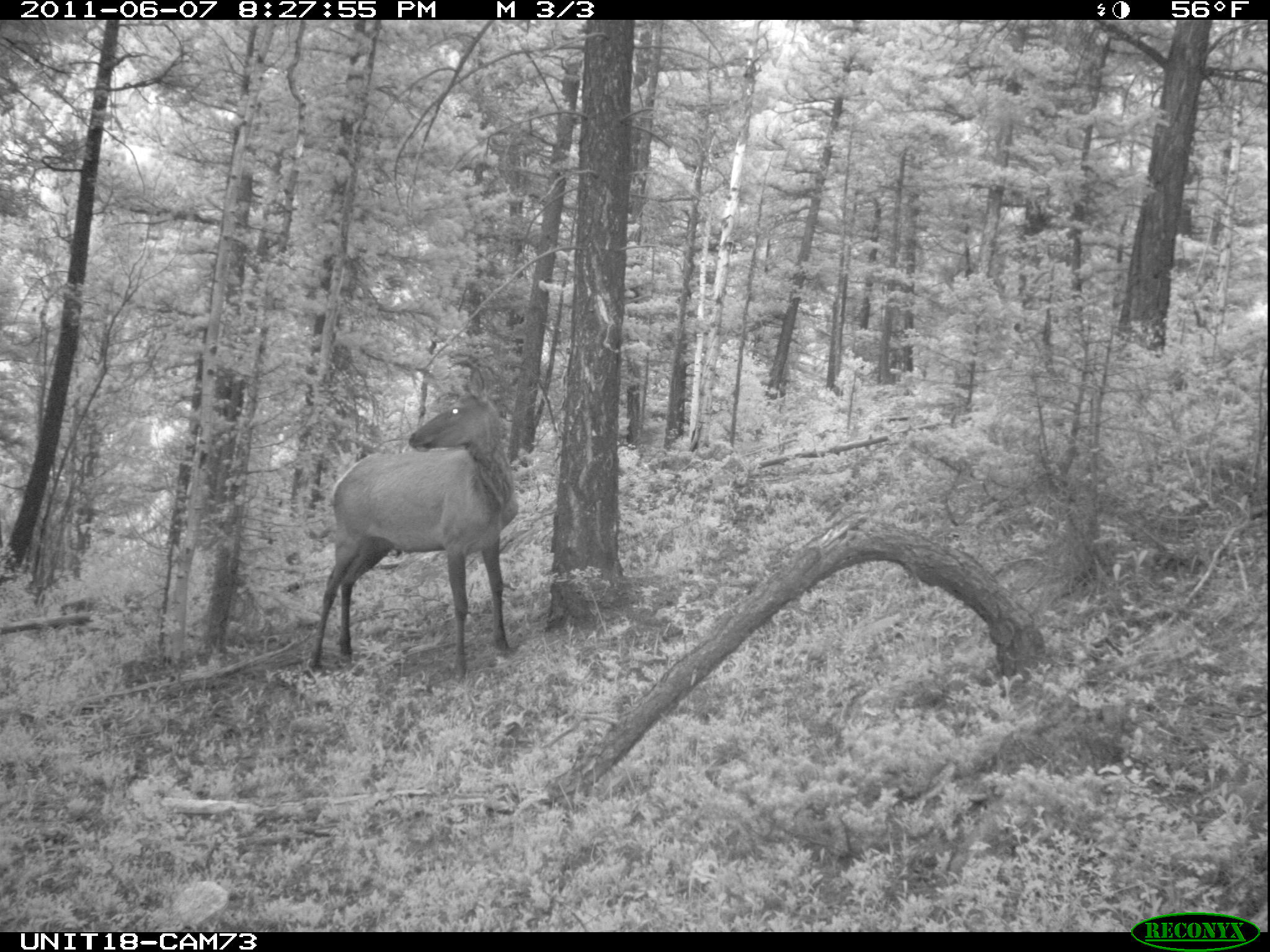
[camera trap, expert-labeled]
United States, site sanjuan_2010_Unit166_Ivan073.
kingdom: Animalia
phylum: Chordata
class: Mammalia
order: Artiodactyla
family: Cervidae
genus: Cervus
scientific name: Cervus elaphus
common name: red deer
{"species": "Cervus elaphus (red deer)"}